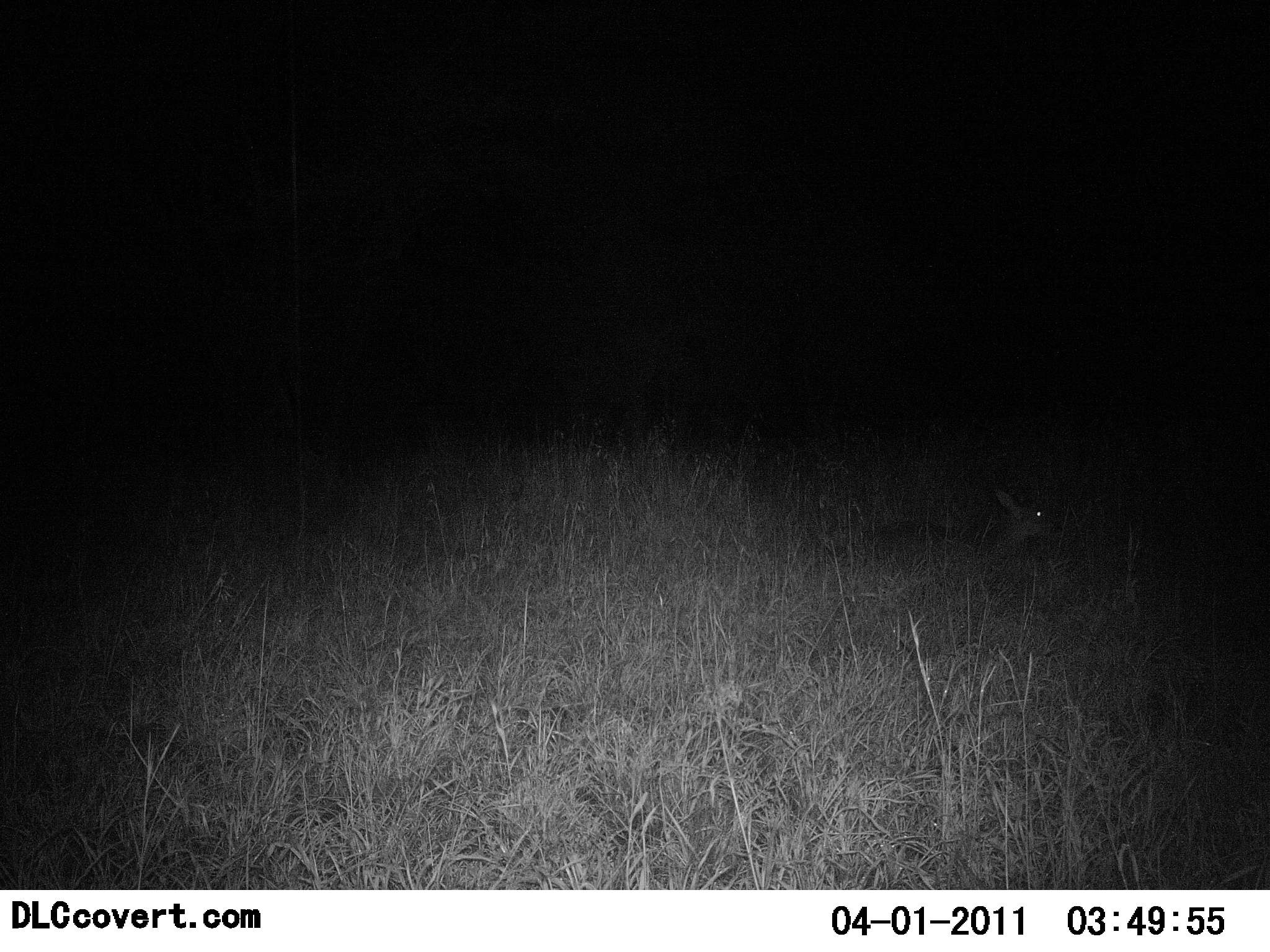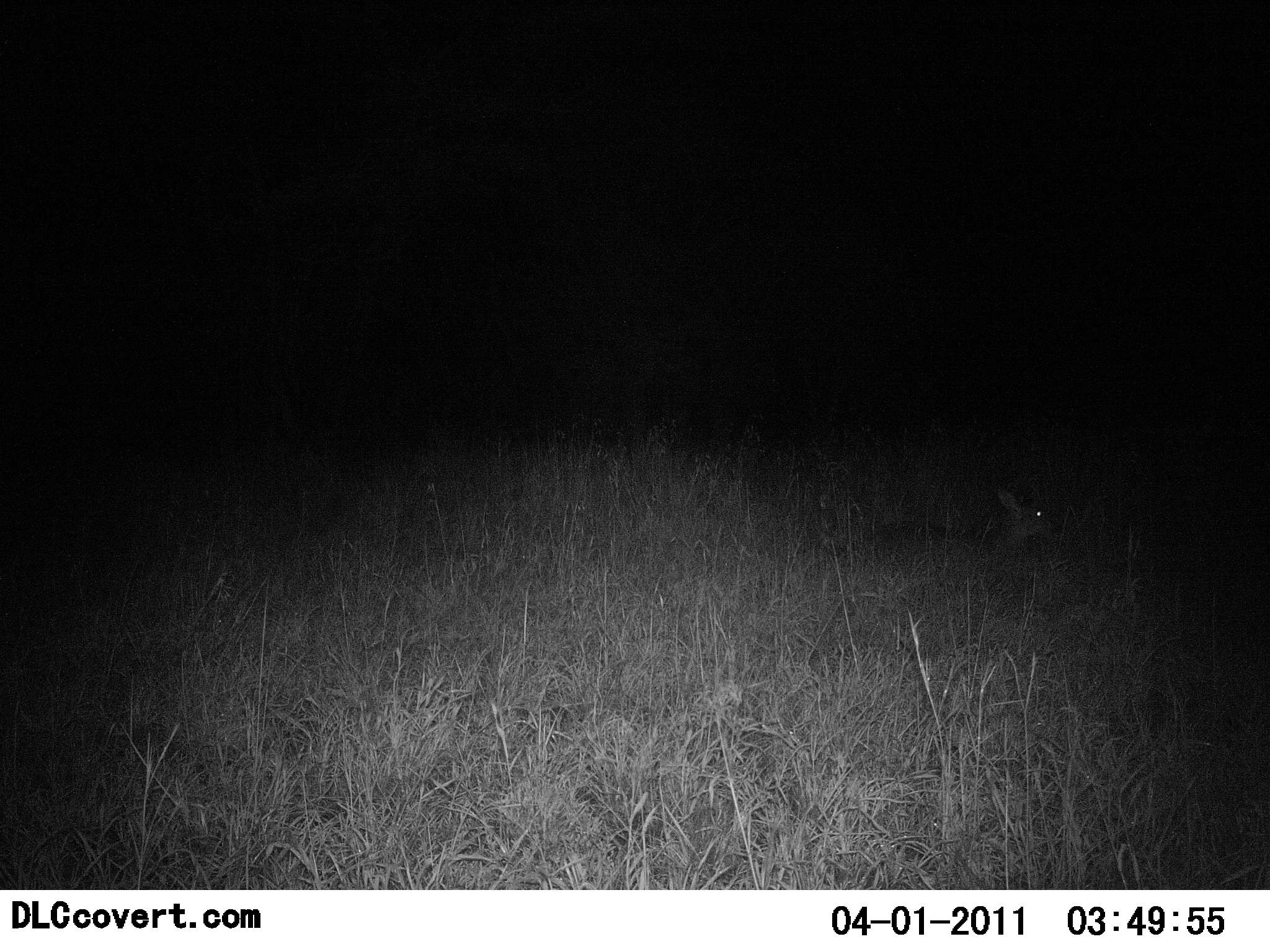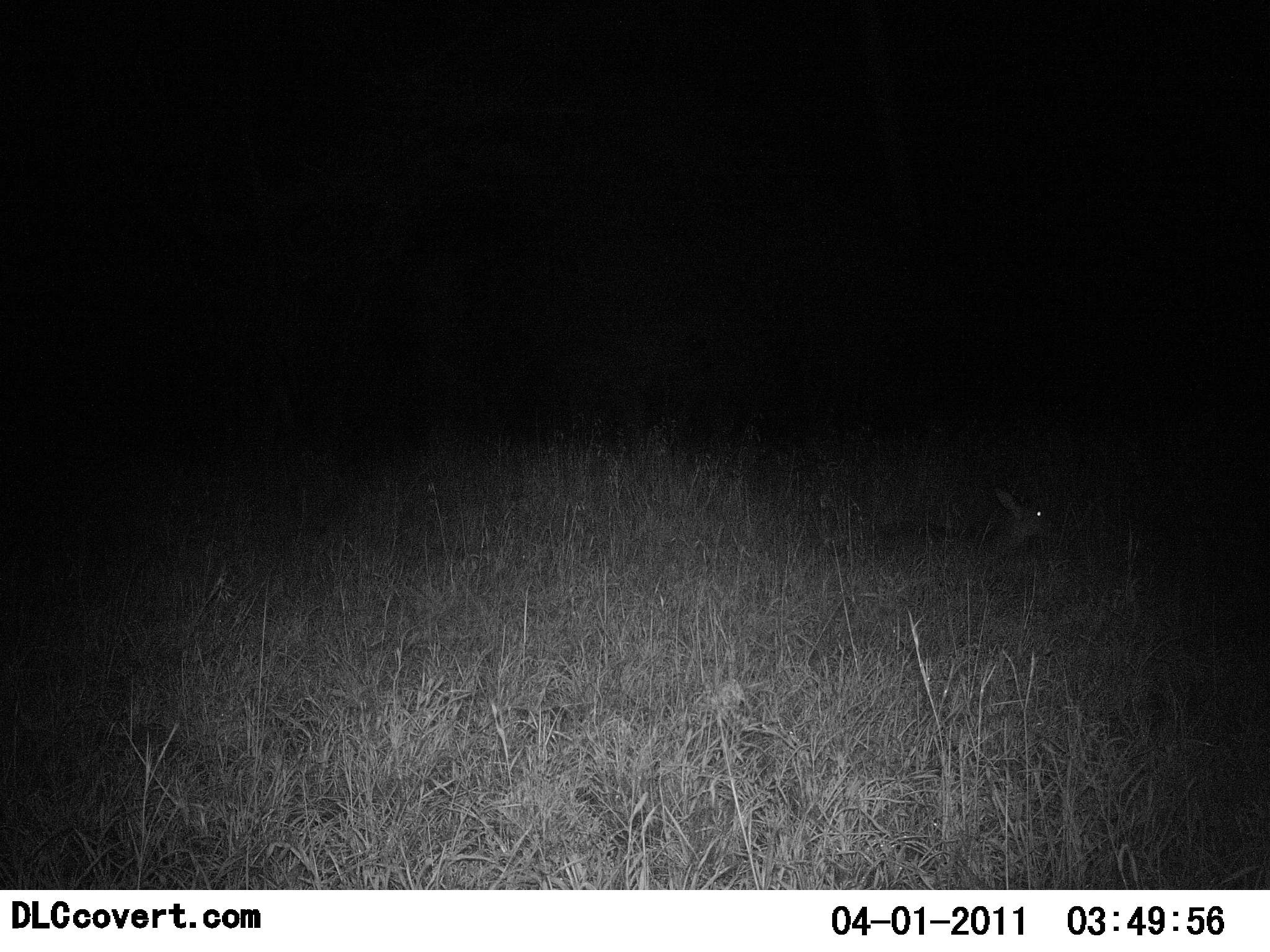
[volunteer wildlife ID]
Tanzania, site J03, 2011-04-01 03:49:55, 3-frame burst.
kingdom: Animalia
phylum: Chordata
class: Mammalia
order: Artiodactyla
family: Bovidae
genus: Madoqua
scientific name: Madoqua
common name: dikdik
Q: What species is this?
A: Dikdik (Madoqua).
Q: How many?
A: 1.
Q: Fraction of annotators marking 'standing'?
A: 50%.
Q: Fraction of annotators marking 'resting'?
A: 67%.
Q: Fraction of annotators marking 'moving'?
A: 0%.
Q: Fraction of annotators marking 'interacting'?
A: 0%.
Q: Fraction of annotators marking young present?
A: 0%.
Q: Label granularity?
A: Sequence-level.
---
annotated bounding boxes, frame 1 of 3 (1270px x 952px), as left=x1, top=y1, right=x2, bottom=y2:
animal: left=869, top=487, right=1054, bottom=587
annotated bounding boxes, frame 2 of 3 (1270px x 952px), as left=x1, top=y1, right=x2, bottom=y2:
animal: left=888, top=487, right=1054, bottom=568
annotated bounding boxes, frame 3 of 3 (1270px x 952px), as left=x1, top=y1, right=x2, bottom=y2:
animal: left=871, top=482, right=1056, bottom=577